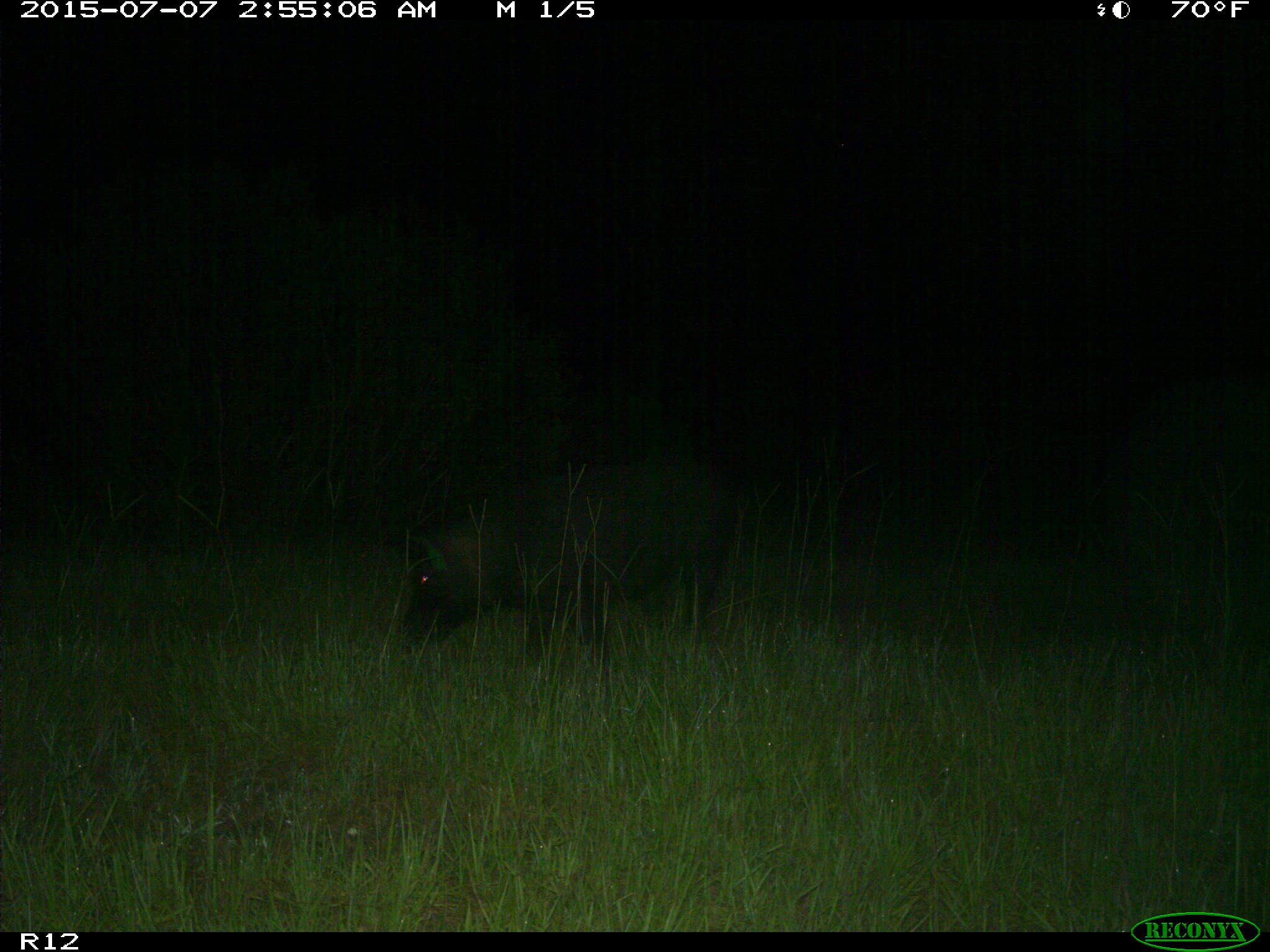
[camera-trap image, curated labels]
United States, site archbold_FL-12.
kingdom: Animalia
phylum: Chordata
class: Mammalia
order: Artiodactyla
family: Suidae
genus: Sus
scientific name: Sus scrofa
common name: wild boar